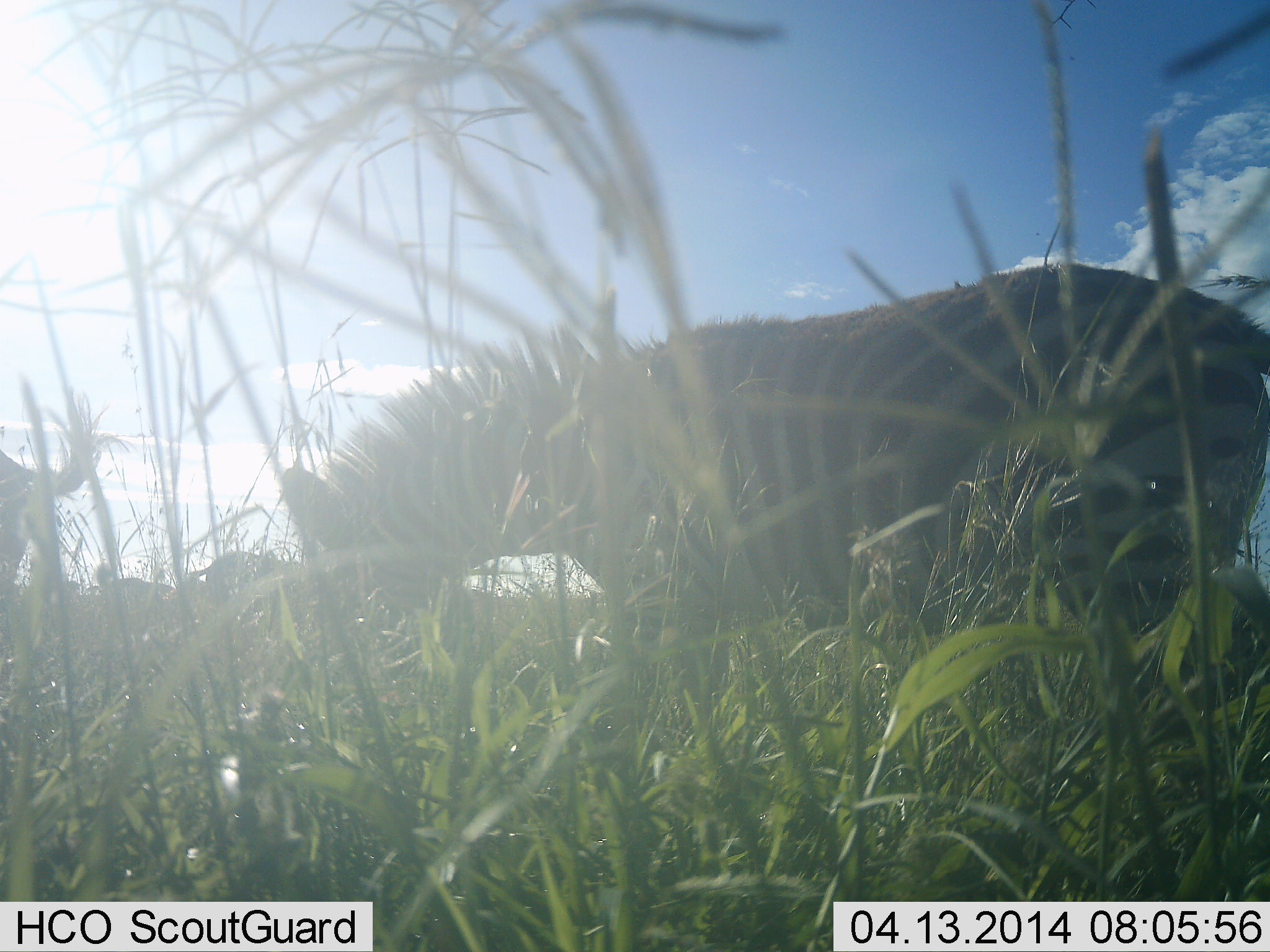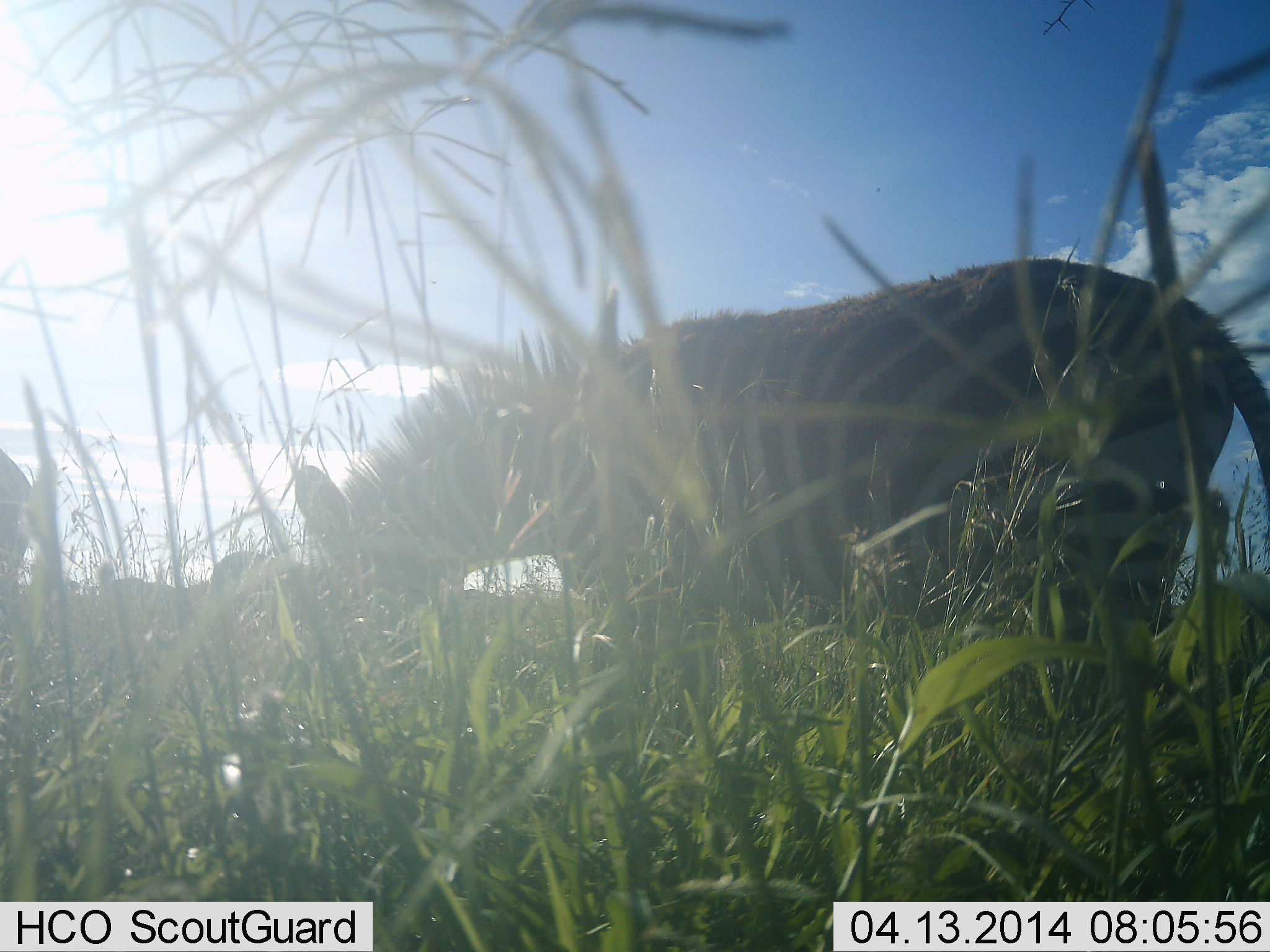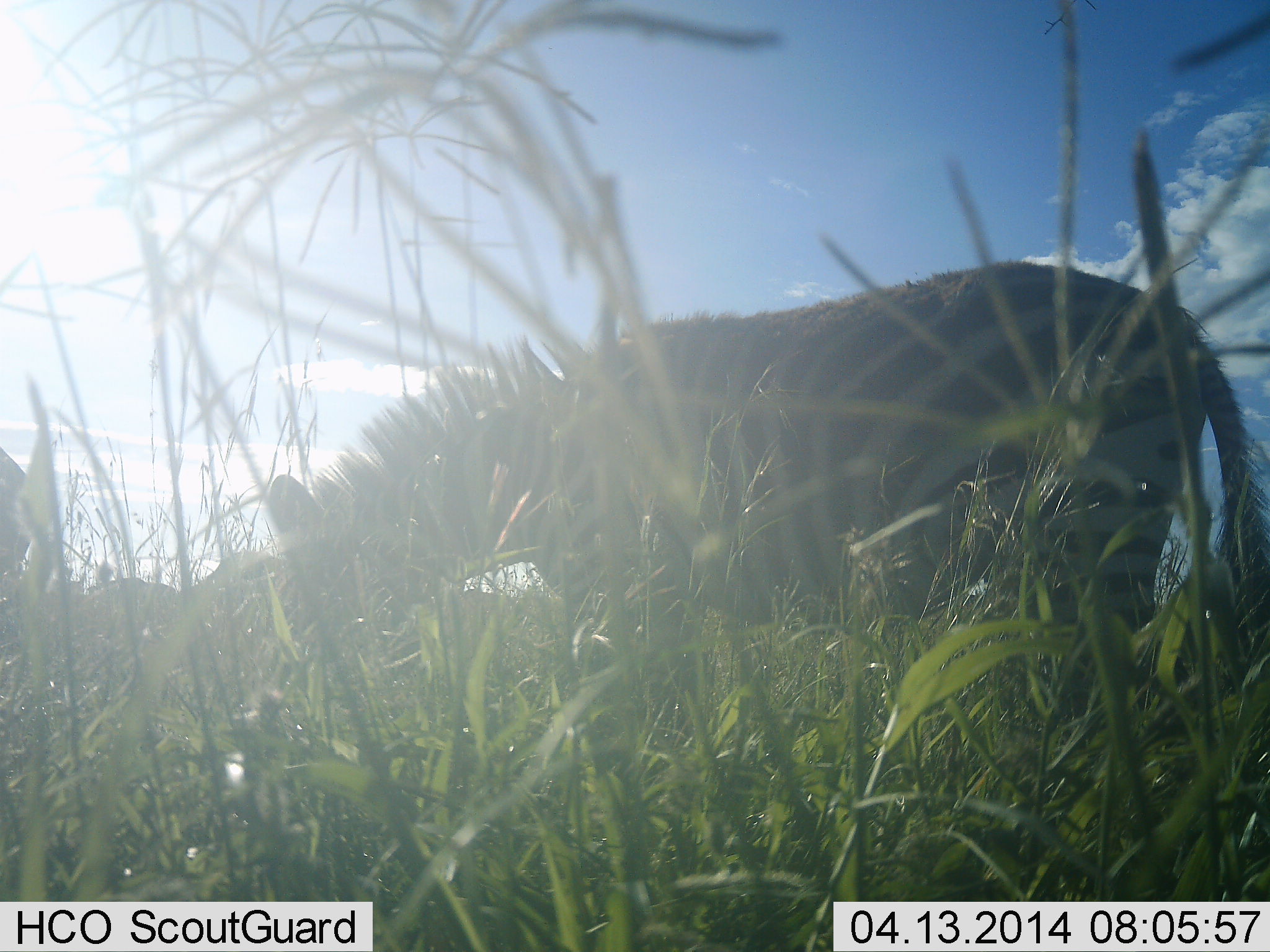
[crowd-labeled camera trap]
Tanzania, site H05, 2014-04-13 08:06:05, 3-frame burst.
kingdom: Animalia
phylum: Chordata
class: Mammalia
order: Perissodactyla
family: Equidae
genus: Equus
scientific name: Equus quagga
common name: plains zebra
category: zebra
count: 2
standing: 27%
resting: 3%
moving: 5%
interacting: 0%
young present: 3%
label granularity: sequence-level